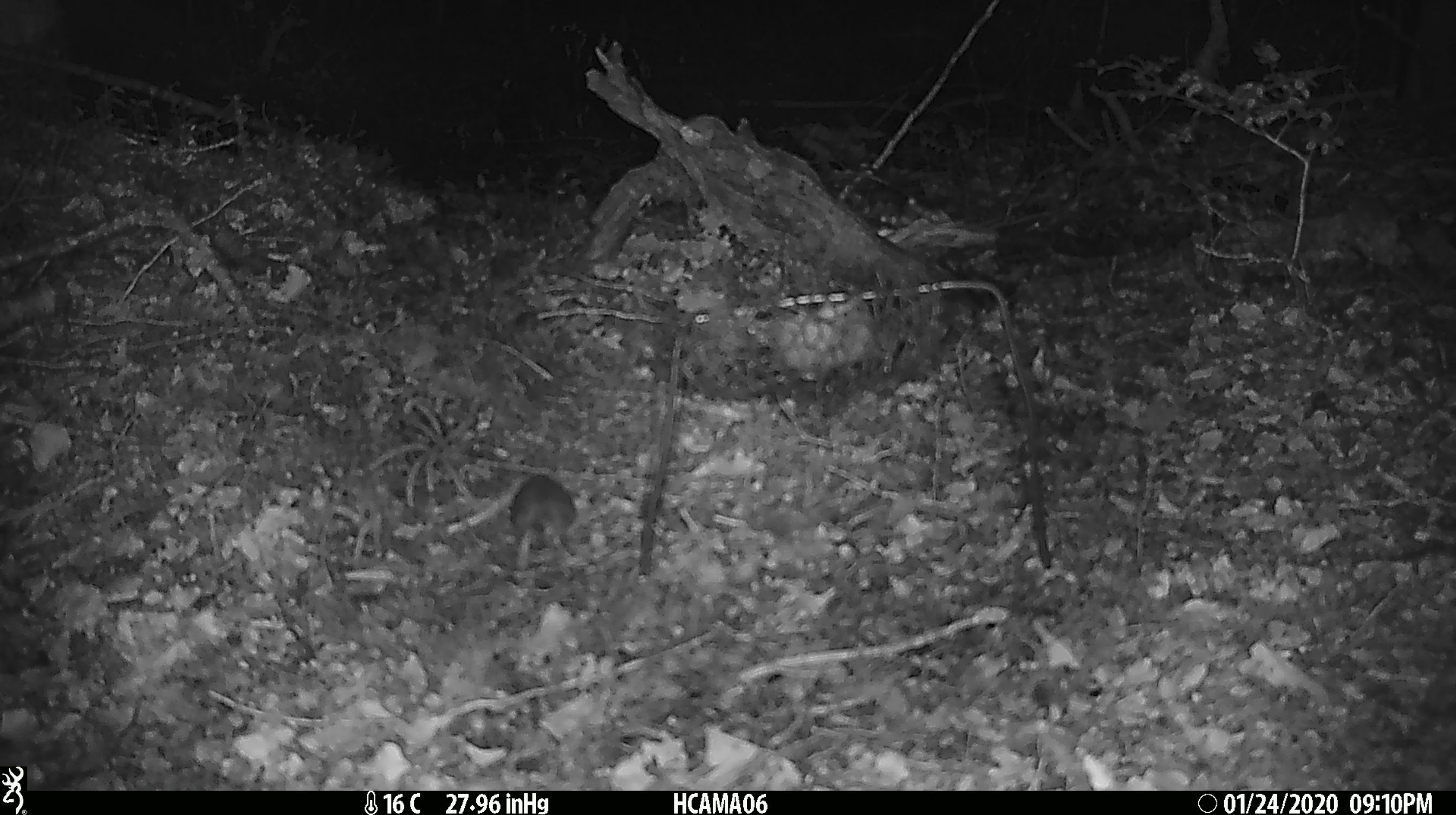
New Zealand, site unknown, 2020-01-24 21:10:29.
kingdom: Animalia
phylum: Chordata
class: Mammalia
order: Rodentia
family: Muridae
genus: Mus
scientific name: Mus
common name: mouse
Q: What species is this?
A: Mouse (Mus).